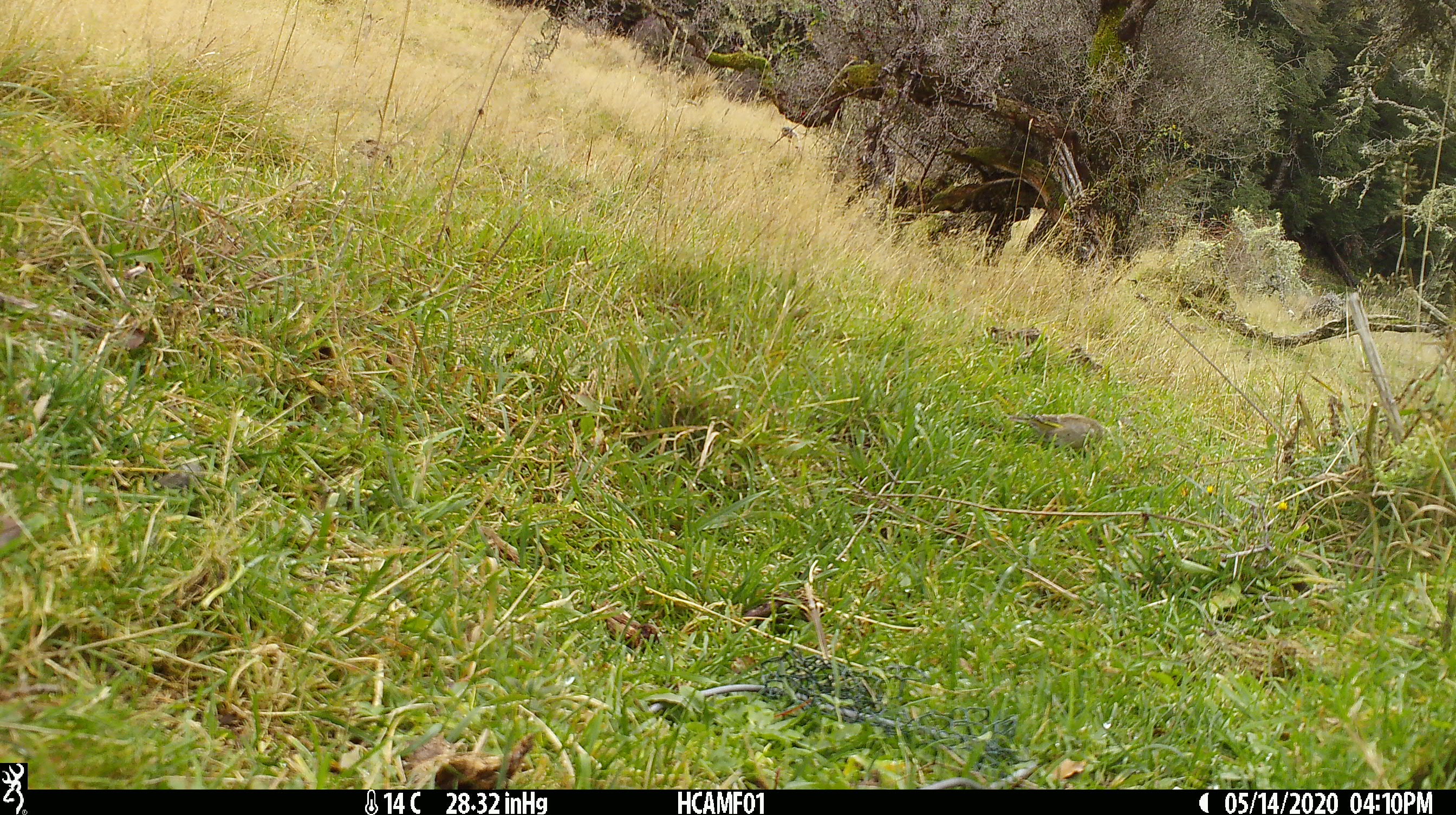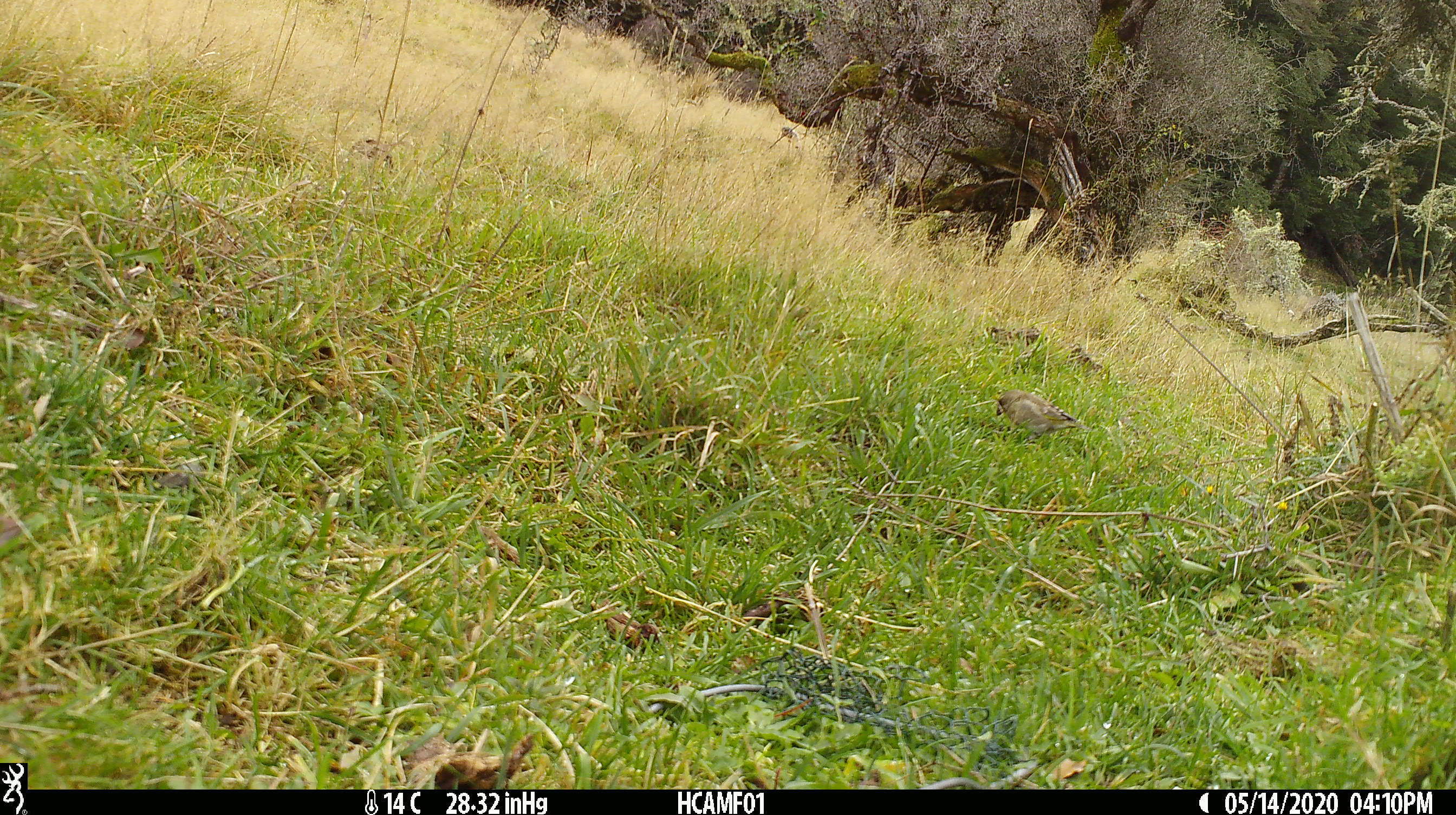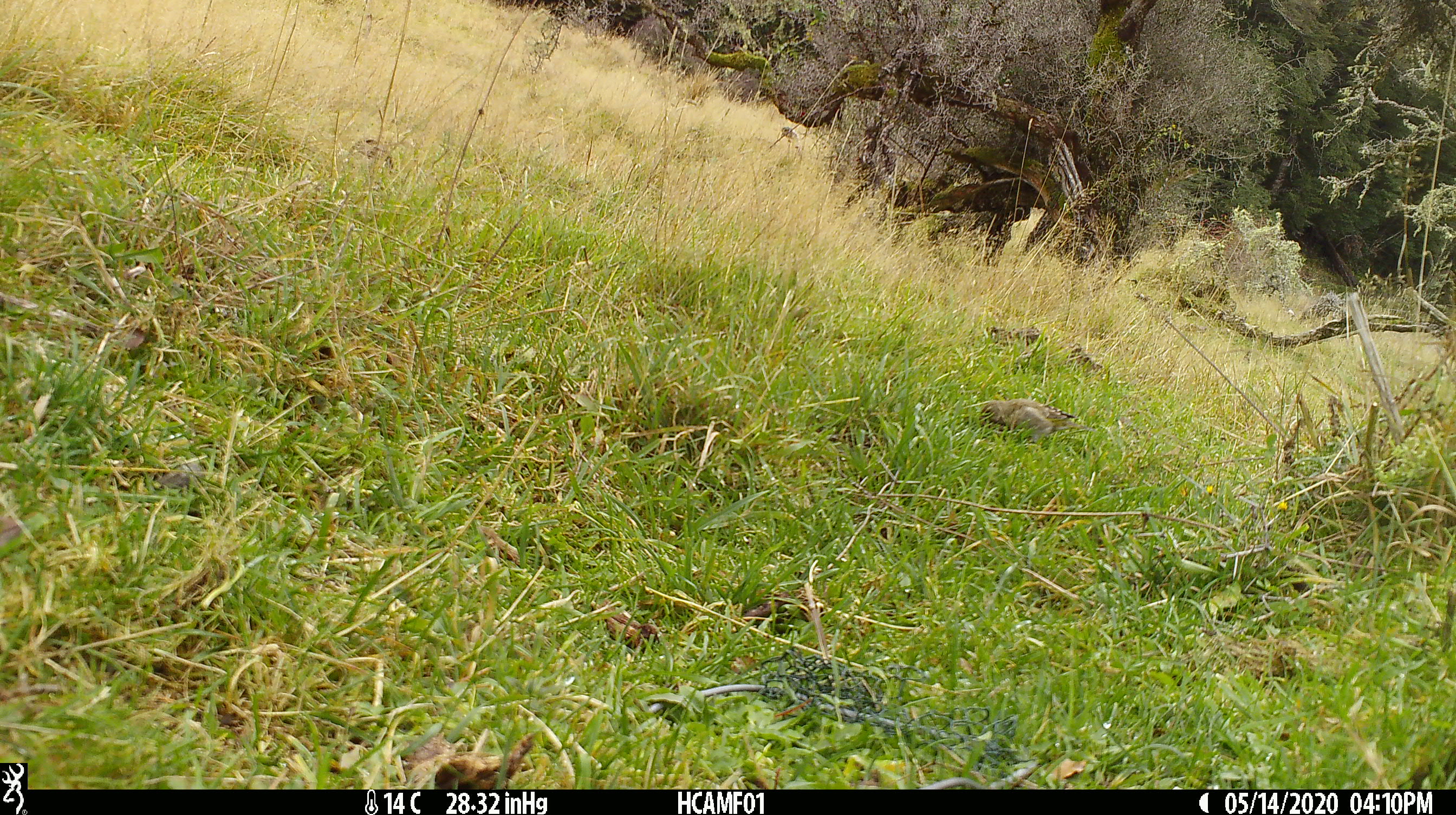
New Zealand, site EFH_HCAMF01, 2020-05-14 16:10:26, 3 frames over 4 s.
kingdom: Animalia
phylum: Chordata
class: Aves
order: Passeriformes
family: Fringillidae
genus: Chloris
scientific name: Chloris chloris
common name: greenfinch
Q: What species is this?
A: Greenfinch (Chloris chloris).